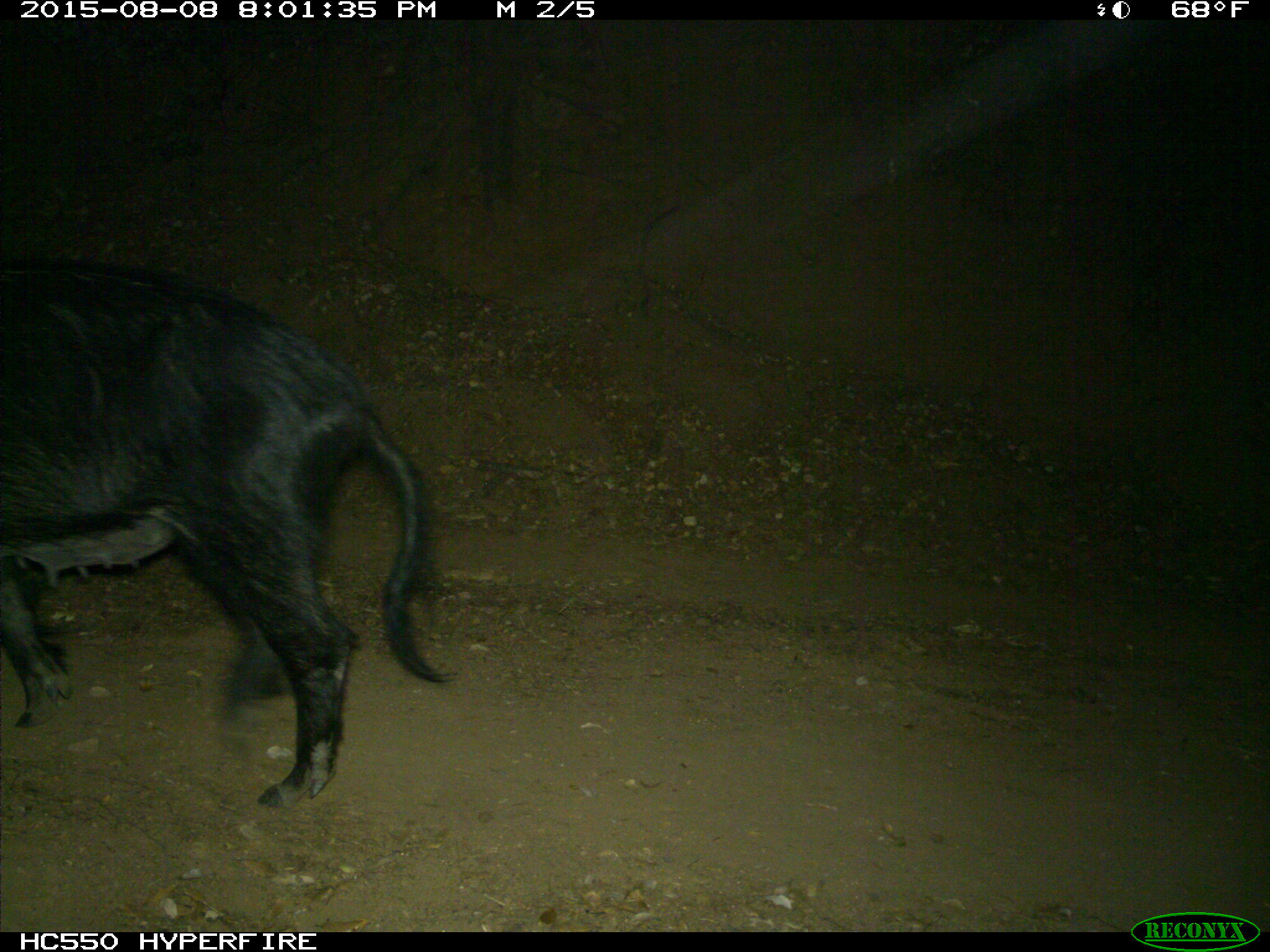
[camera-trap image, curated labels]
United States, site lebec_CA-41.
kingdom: Animalia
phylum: Chordata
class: Mammalia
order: Artiodactyla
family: Suidae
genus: Sus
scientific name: Sus scrofa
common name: wild boar